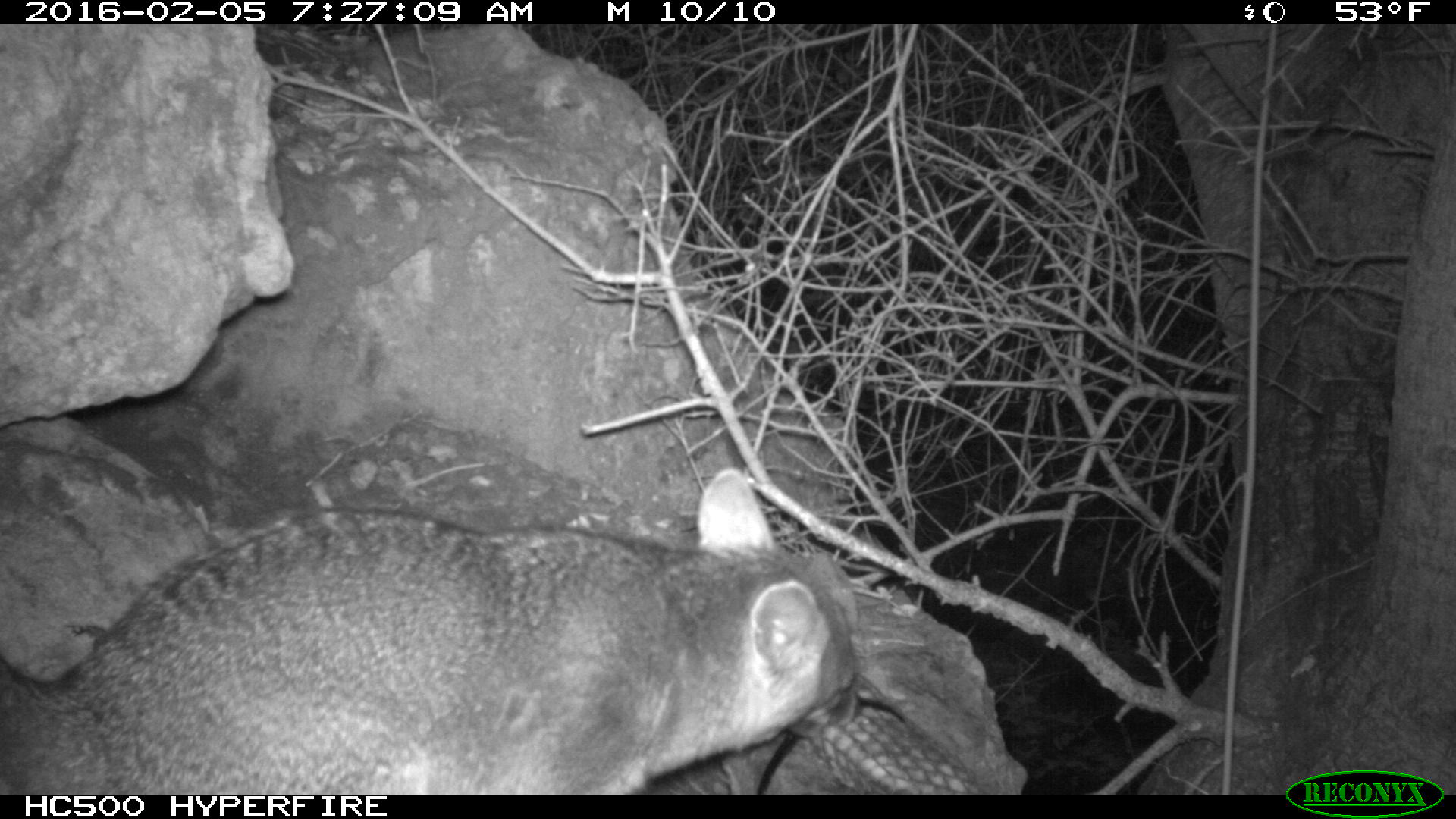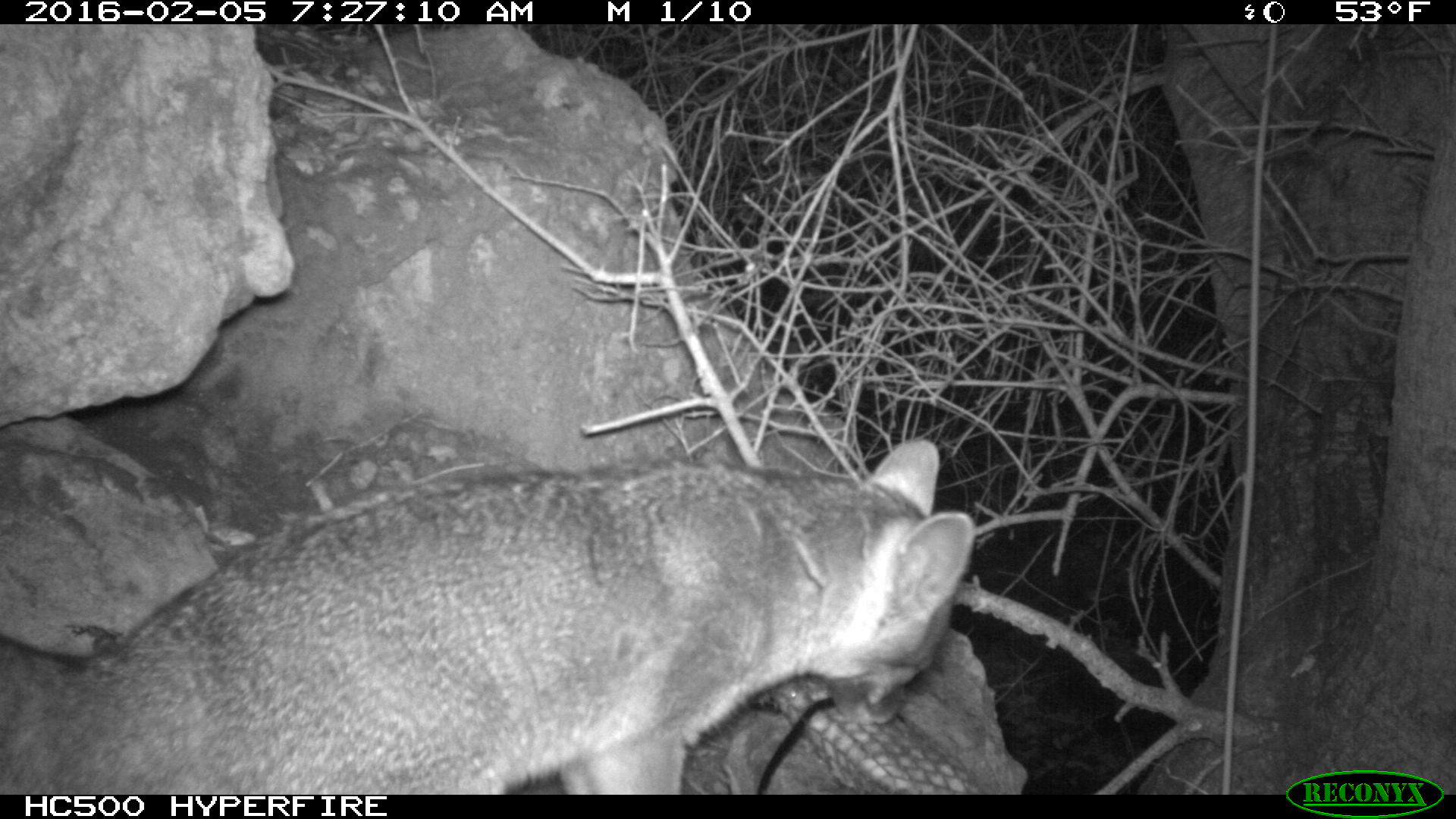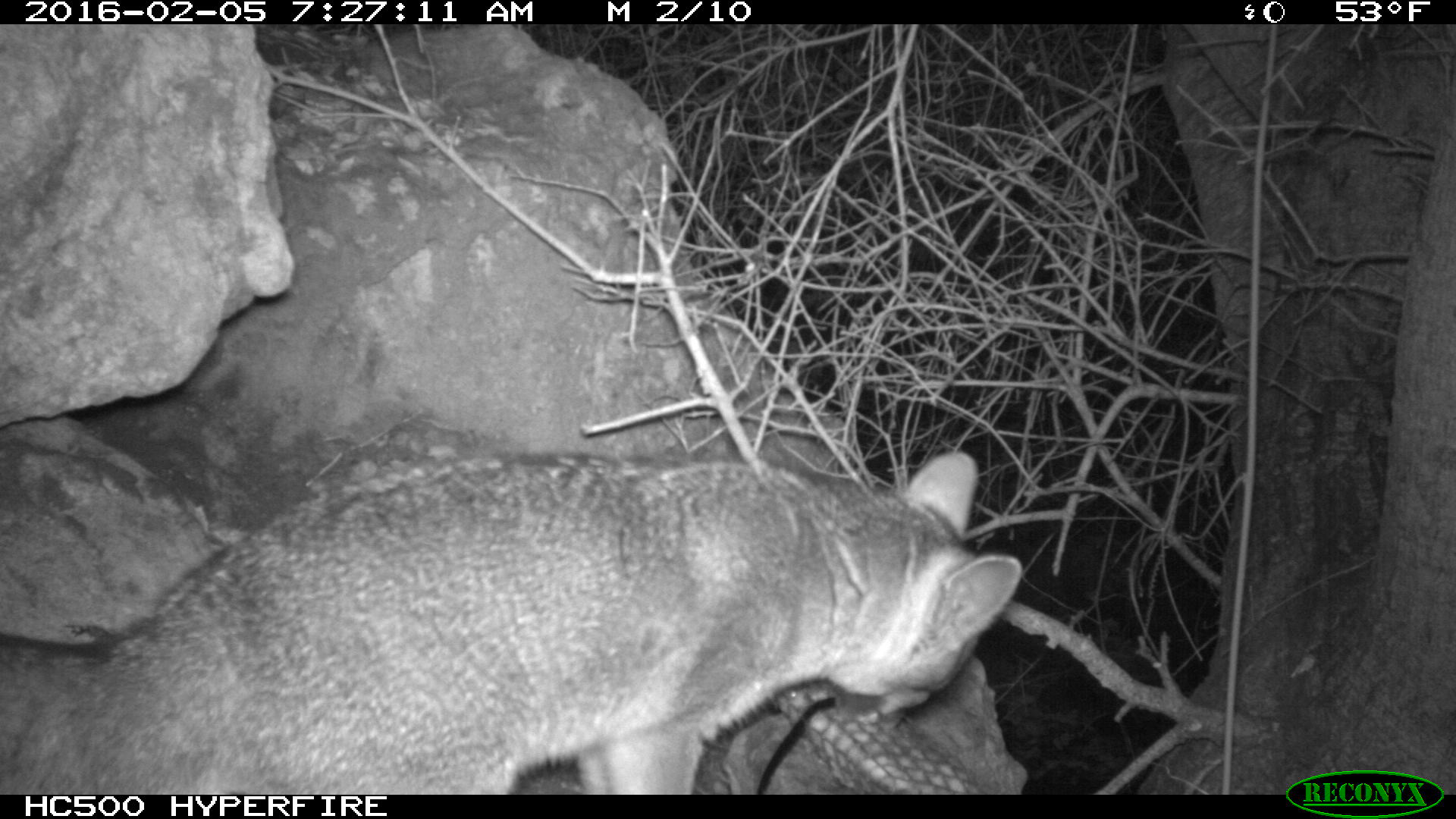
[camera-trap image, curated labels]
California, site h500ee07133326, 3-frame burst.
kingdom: Animalia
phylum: Chordata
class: Mammalia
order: Carnivora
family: Canidae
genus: Urocyon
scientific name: Urocyon littoralis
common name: island fox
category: fox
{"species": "fox (island fox) (Urocyon littoralis)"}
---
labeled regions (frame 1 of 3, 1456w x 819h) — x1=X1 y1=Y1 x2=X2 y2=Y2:
fox: x1=0 y1=466 x2=861 y2=794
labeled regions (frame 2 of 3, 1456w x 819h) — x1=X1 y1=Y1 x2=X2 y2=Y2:
fox: x1=0 y1=429 x2=979 y2=794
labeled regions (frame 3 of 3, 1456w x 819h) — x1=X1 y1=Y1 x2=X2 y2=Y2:
fox: x1=0 y1=447 x2=1023 y2=793